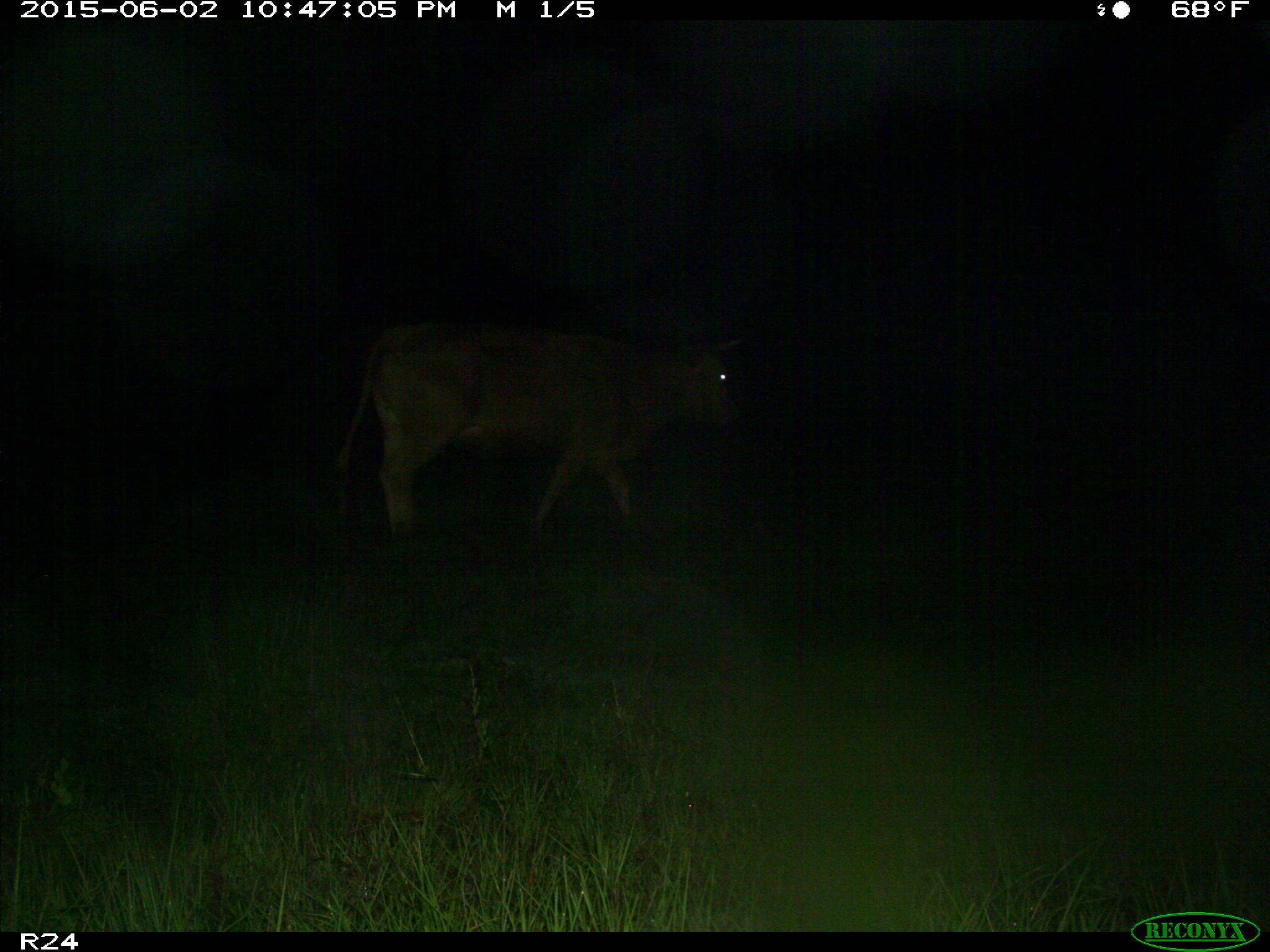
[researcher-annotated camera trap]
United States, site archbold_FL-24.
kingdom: Animalia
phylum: Chordata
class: Mammalia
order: Artiodactyla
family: Bovidae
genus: Bos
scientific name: Bos taurus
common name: domestic cow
Bos taurus (domestic cow).